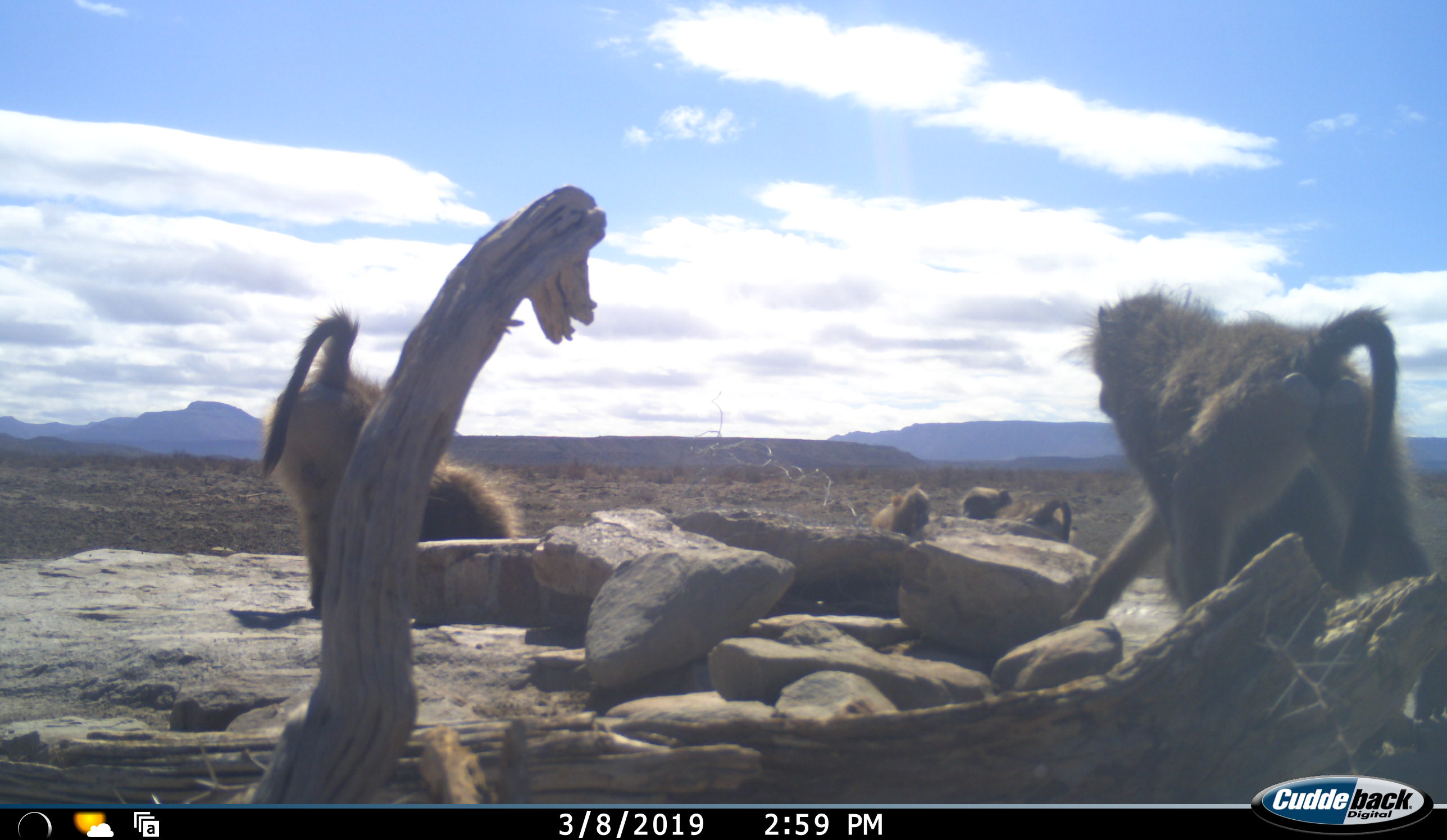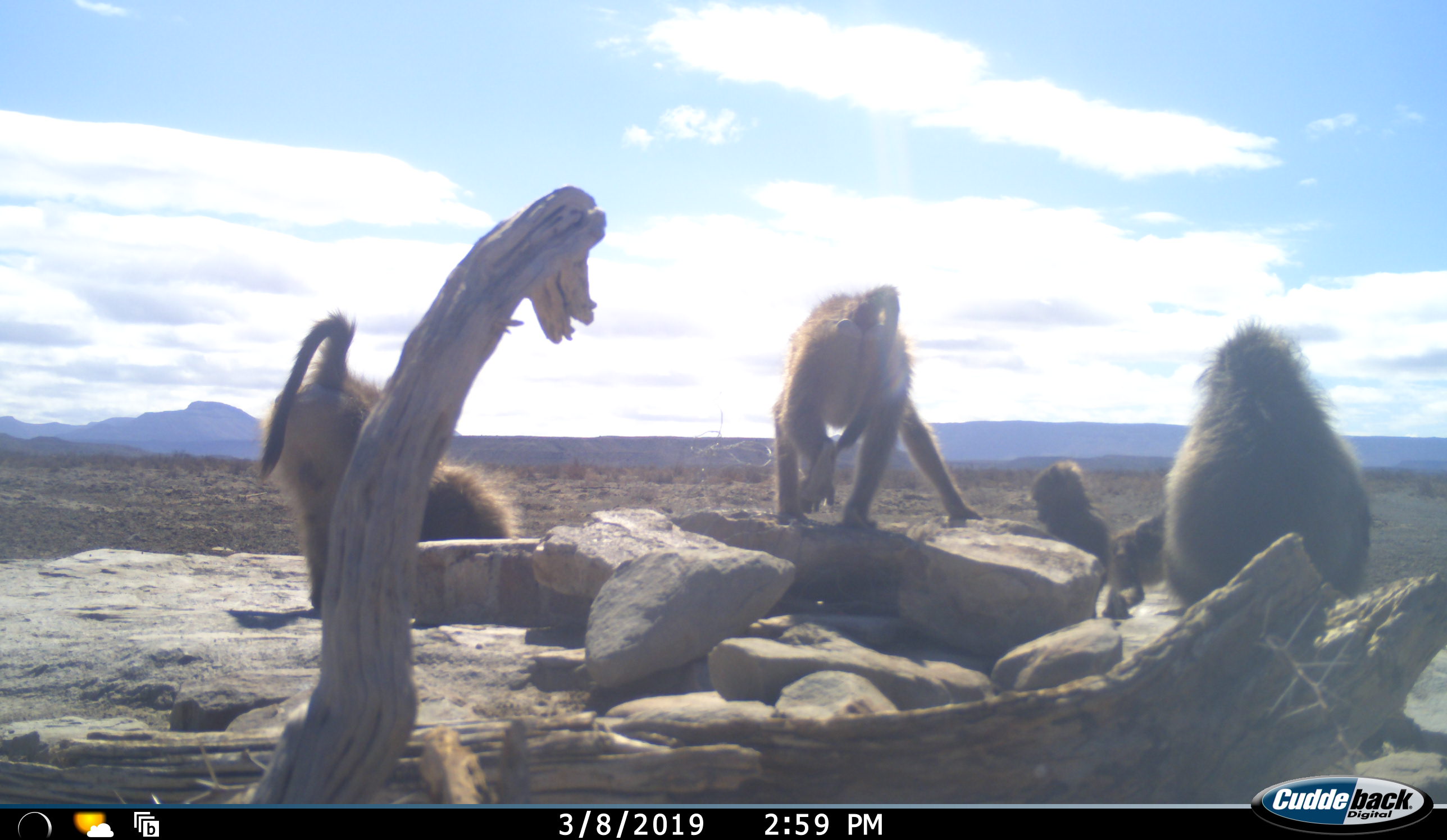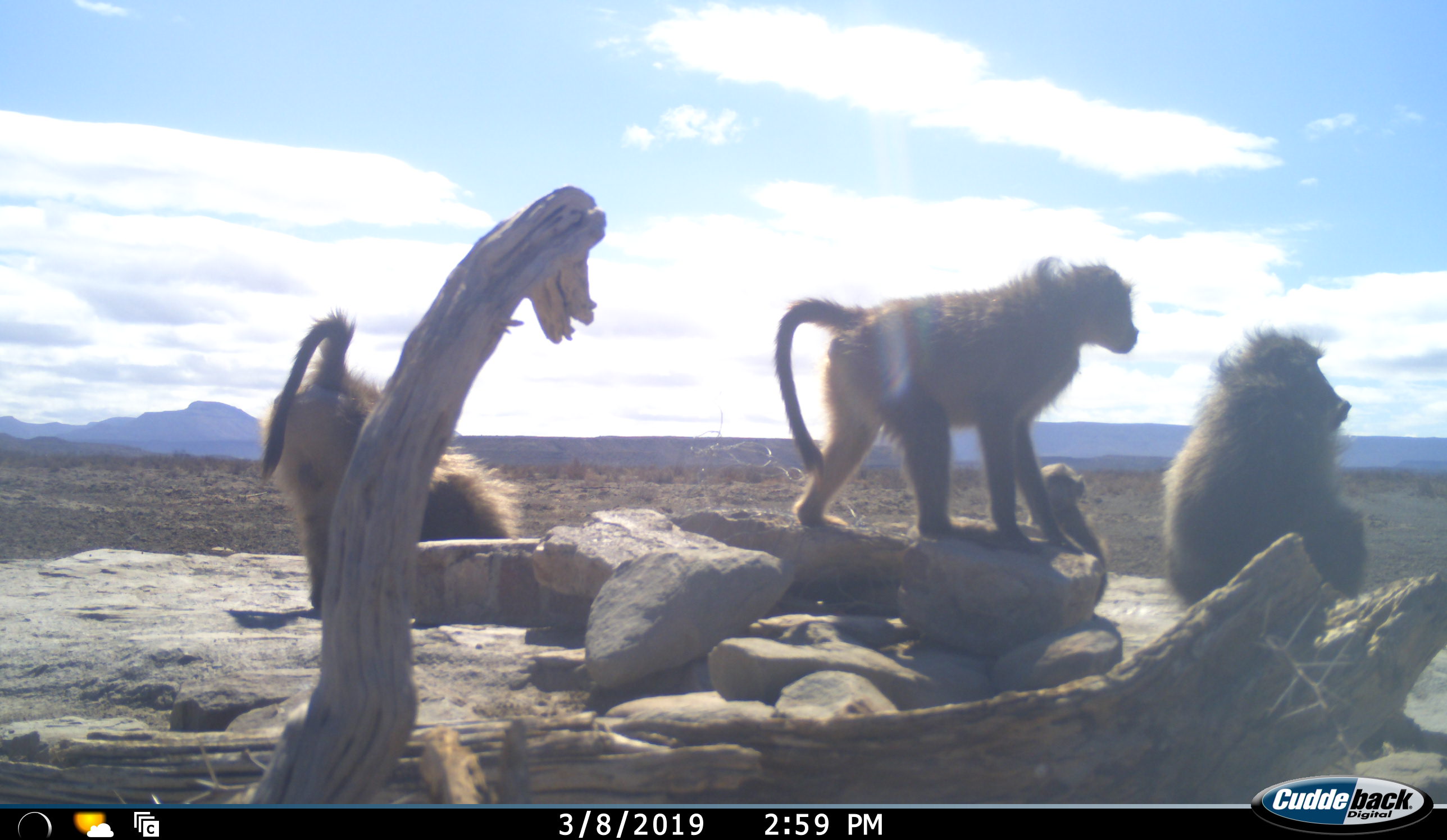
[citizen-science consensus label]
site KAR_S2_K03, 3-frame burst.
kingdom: Animalia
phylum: Chordata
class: Mammalia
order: Primates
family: Cercopithecidae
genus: Papio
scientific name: Papio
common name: baboon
Baboon (Papio), count 6. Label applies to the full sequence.